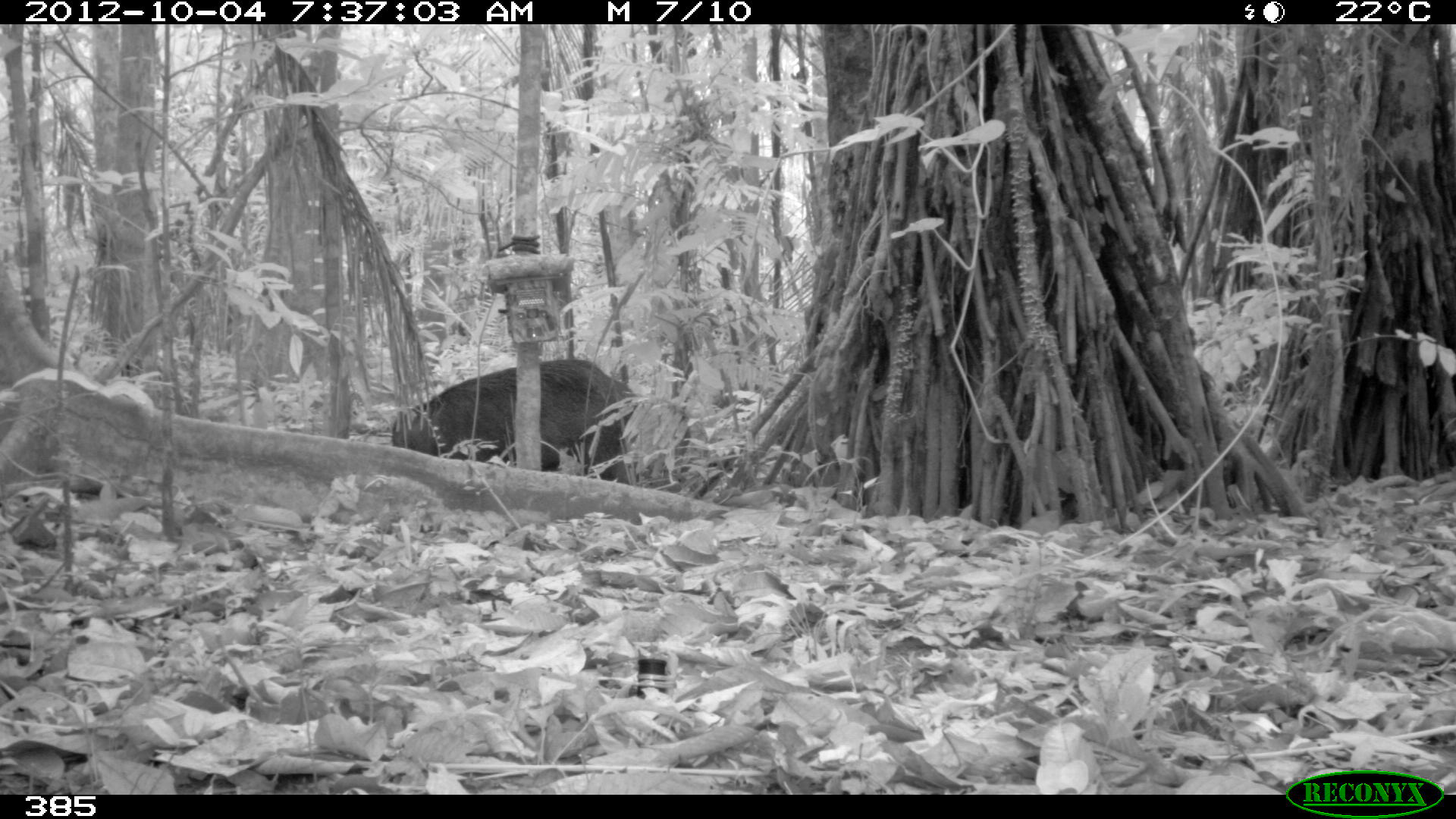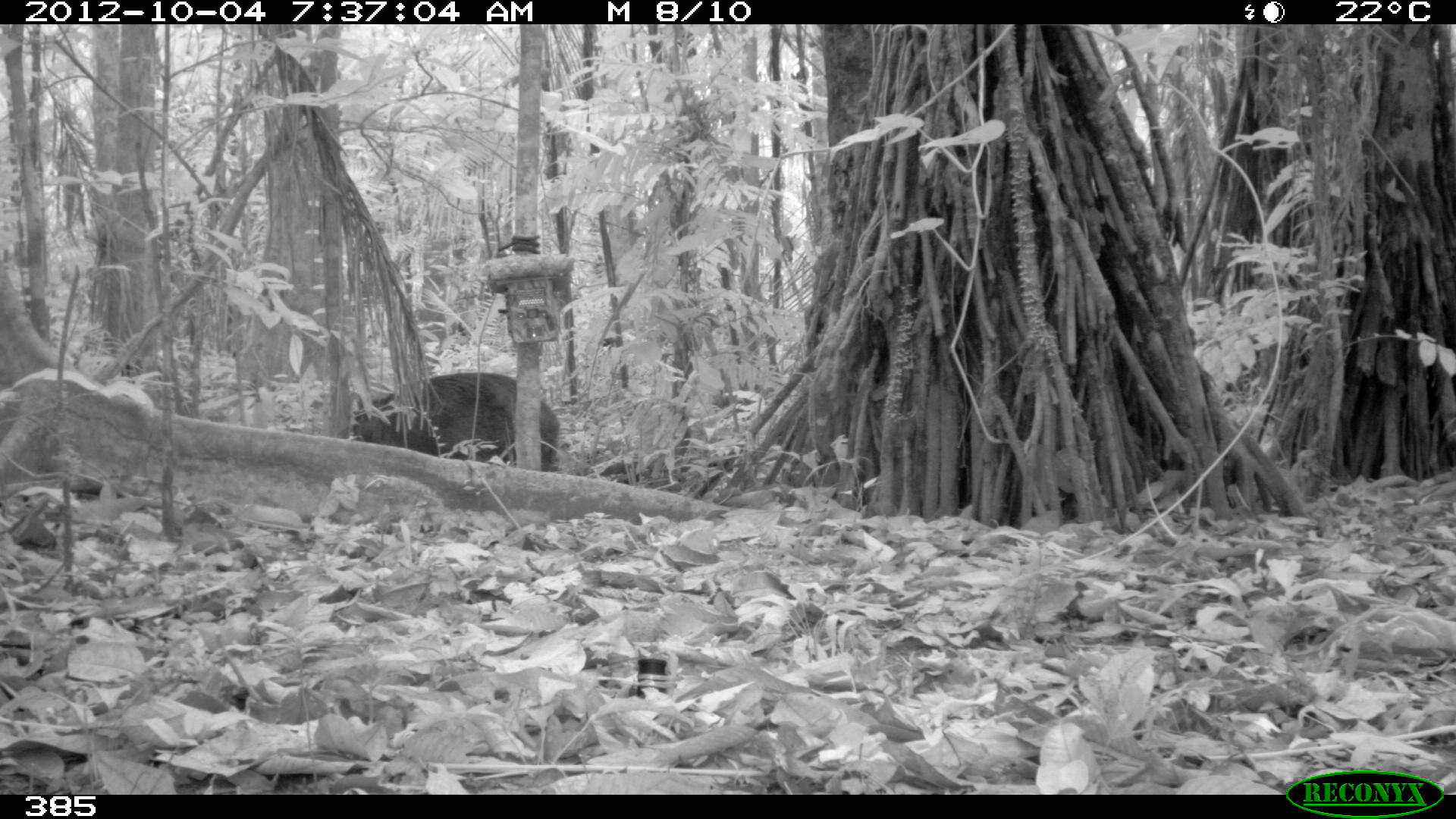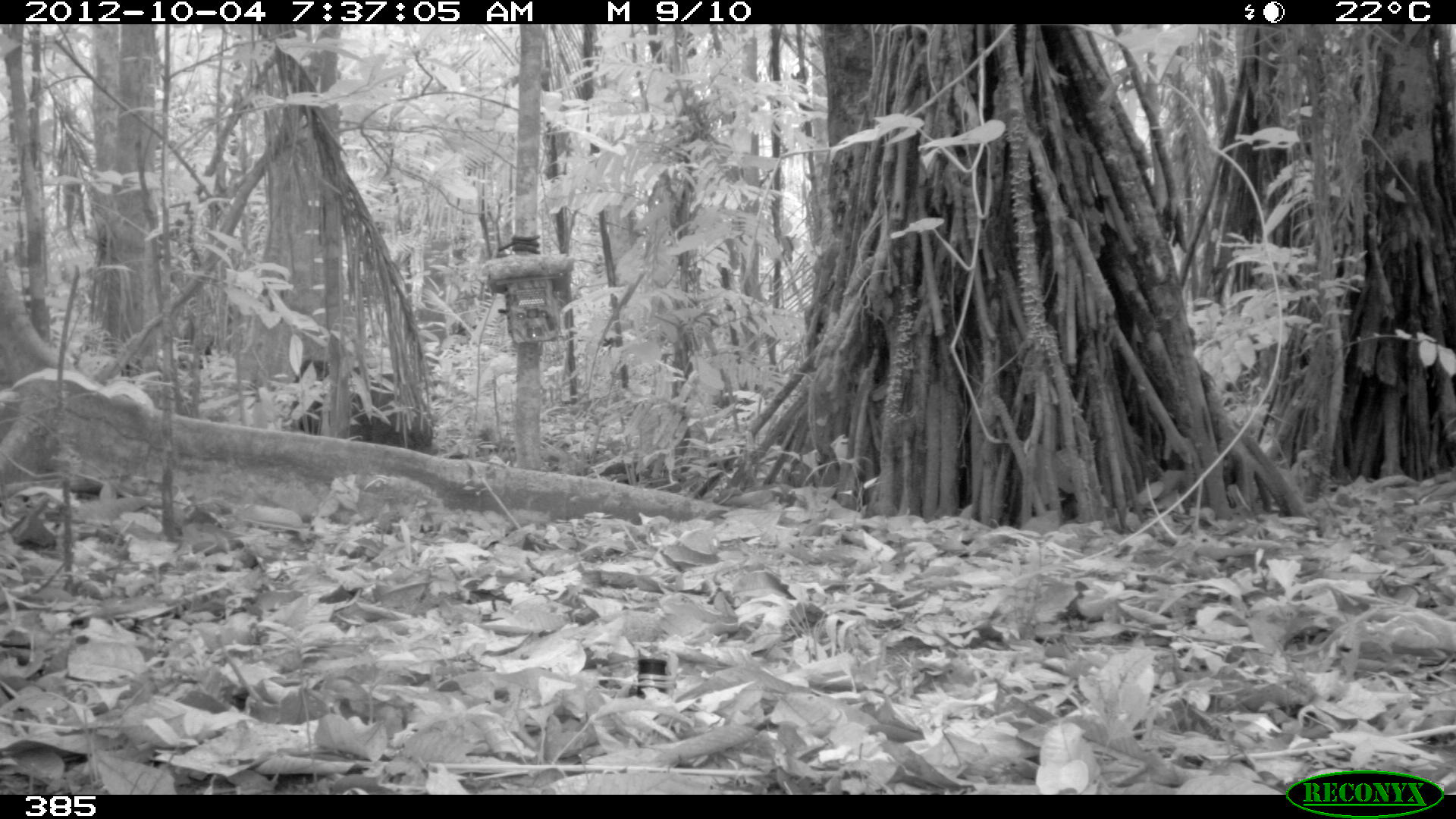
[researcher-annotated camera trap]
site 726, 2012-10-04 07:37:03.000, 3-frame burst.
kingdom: Animalia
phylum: Chordata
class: Mammalia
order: Artiodactyla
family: Tayassuidae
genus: Tayassu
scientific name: Tayassu pecari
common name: white-lipped peccary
Tayassu pecari (white-lipped peccary).